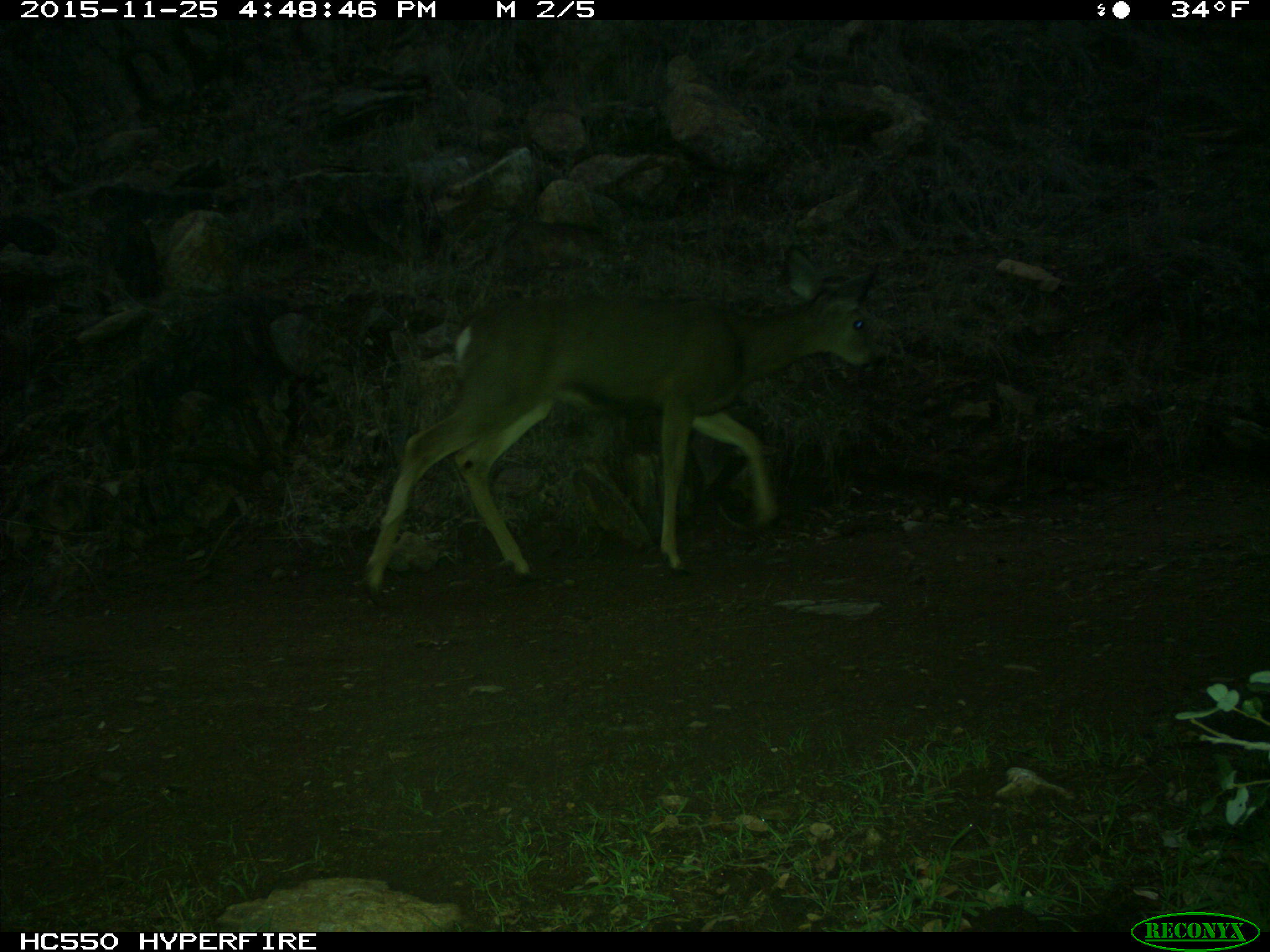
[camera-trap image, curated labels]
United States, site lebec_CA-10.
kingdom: Animalia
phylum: Chordata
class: Mammalia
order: Artiodactyla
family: Cervidae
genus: Odocoileus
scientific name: Odocoileus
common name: deer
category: unidentified deer